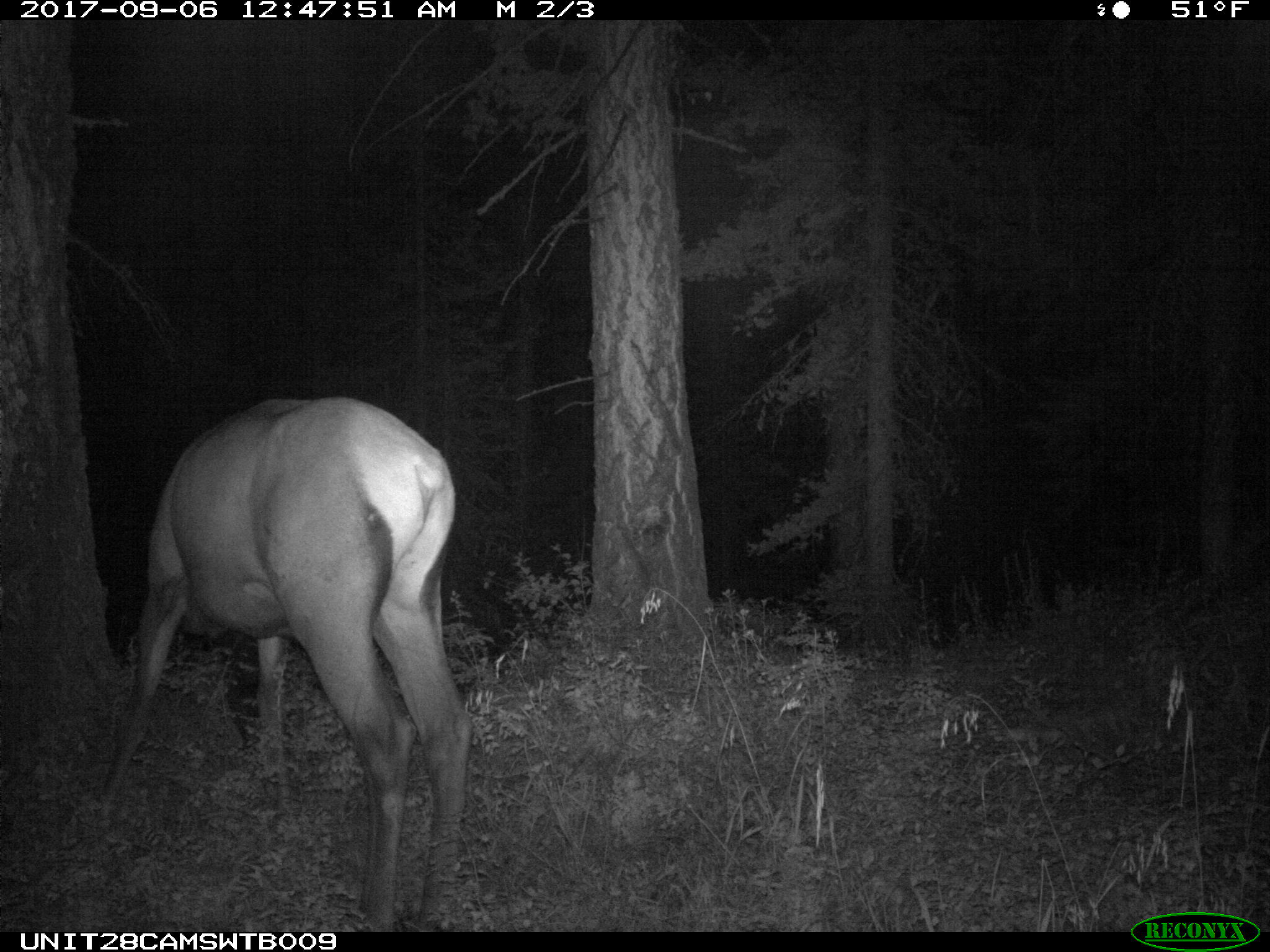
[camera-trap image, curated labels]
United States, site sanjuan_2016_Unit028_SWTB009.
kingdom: Animalia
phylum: Chordata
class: Mammalia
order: Artiodactyla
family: Cervidae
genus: Cervus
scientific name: Cervus elaphus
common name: red deer